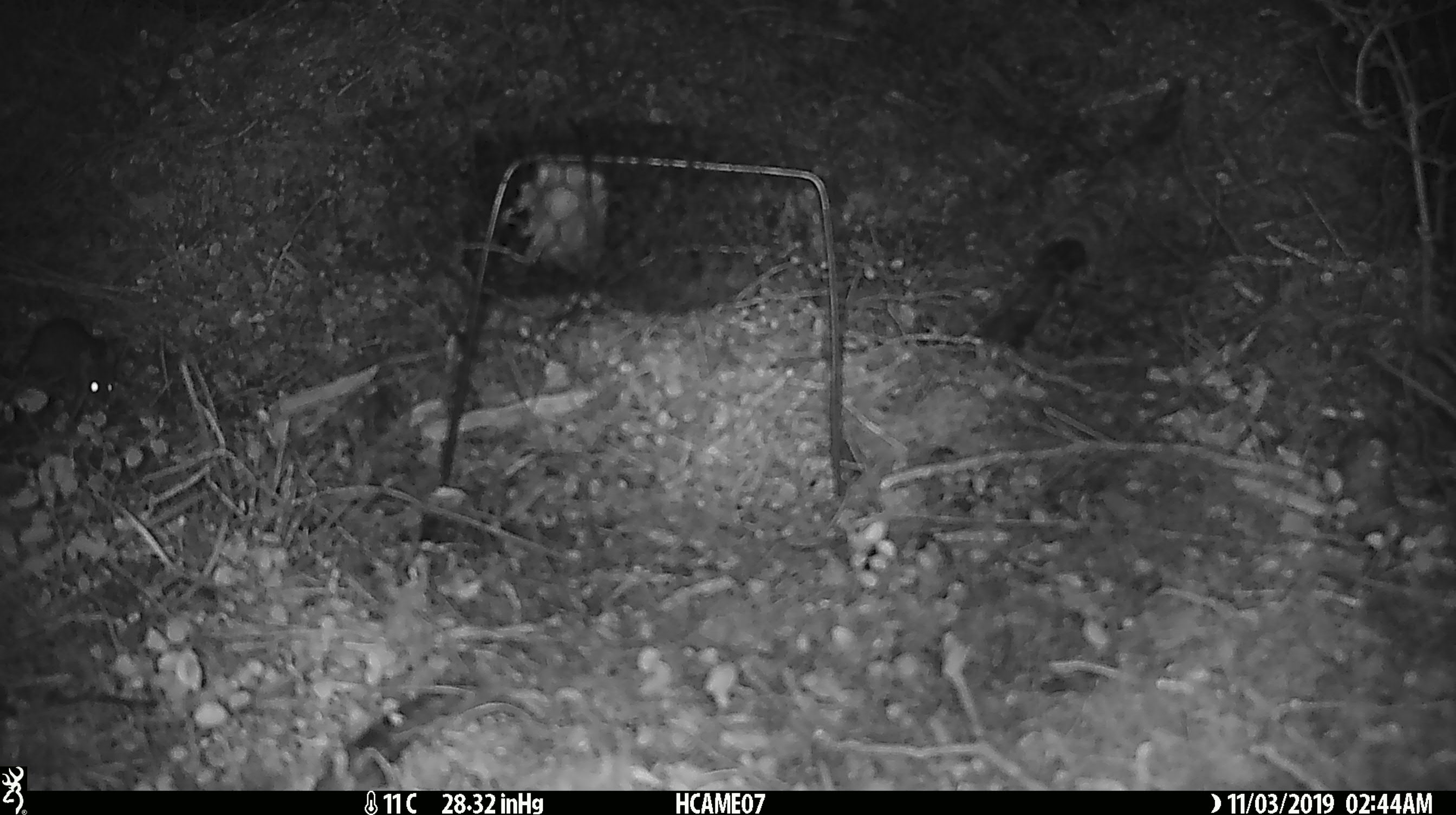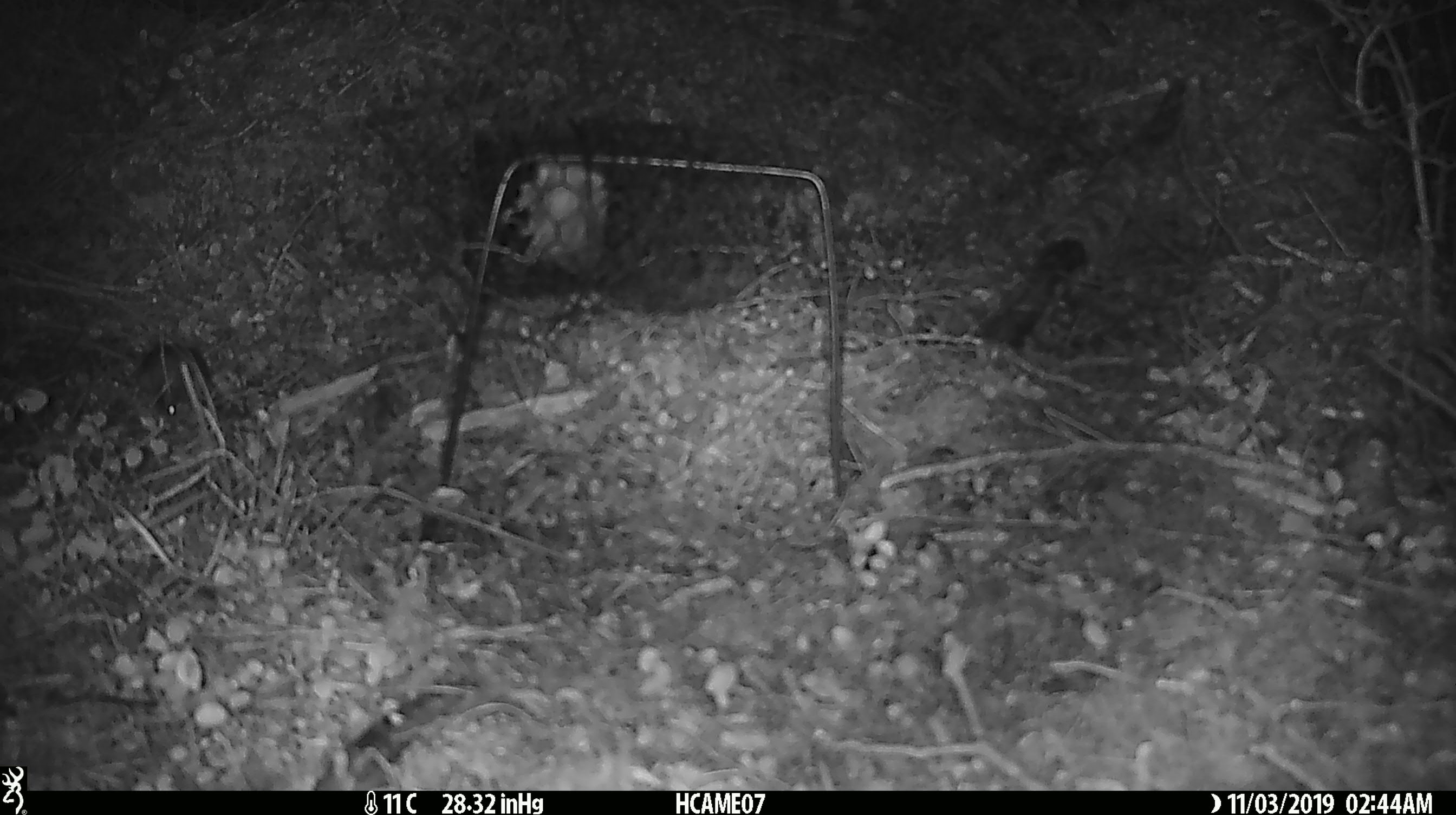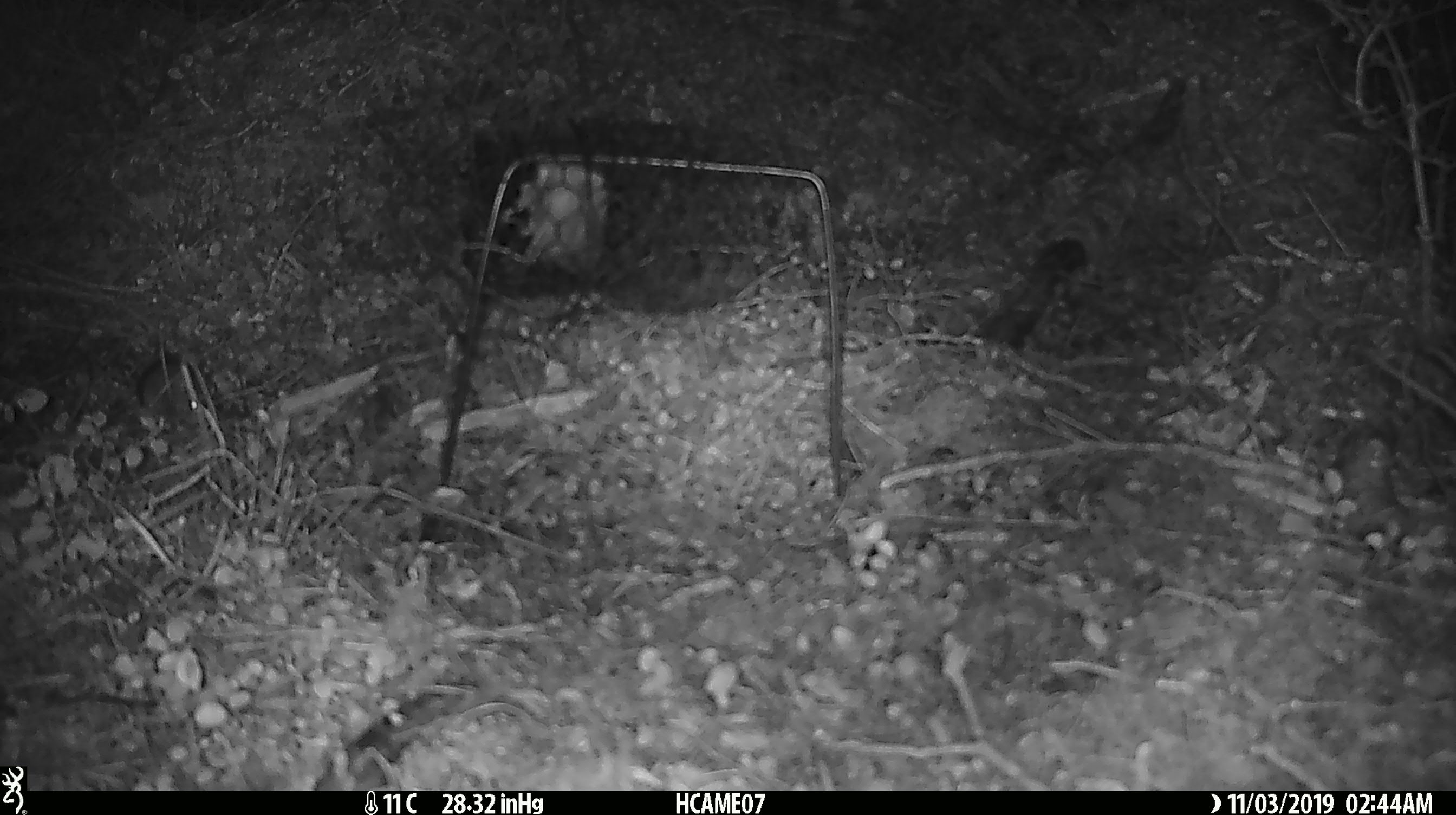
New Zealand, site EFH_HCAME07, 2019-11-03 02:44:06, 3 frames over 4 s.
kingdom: Animalia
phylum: Chordata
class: Mammalia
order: Rodentia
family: Muridae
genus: Mus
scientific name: Mus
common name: mouse